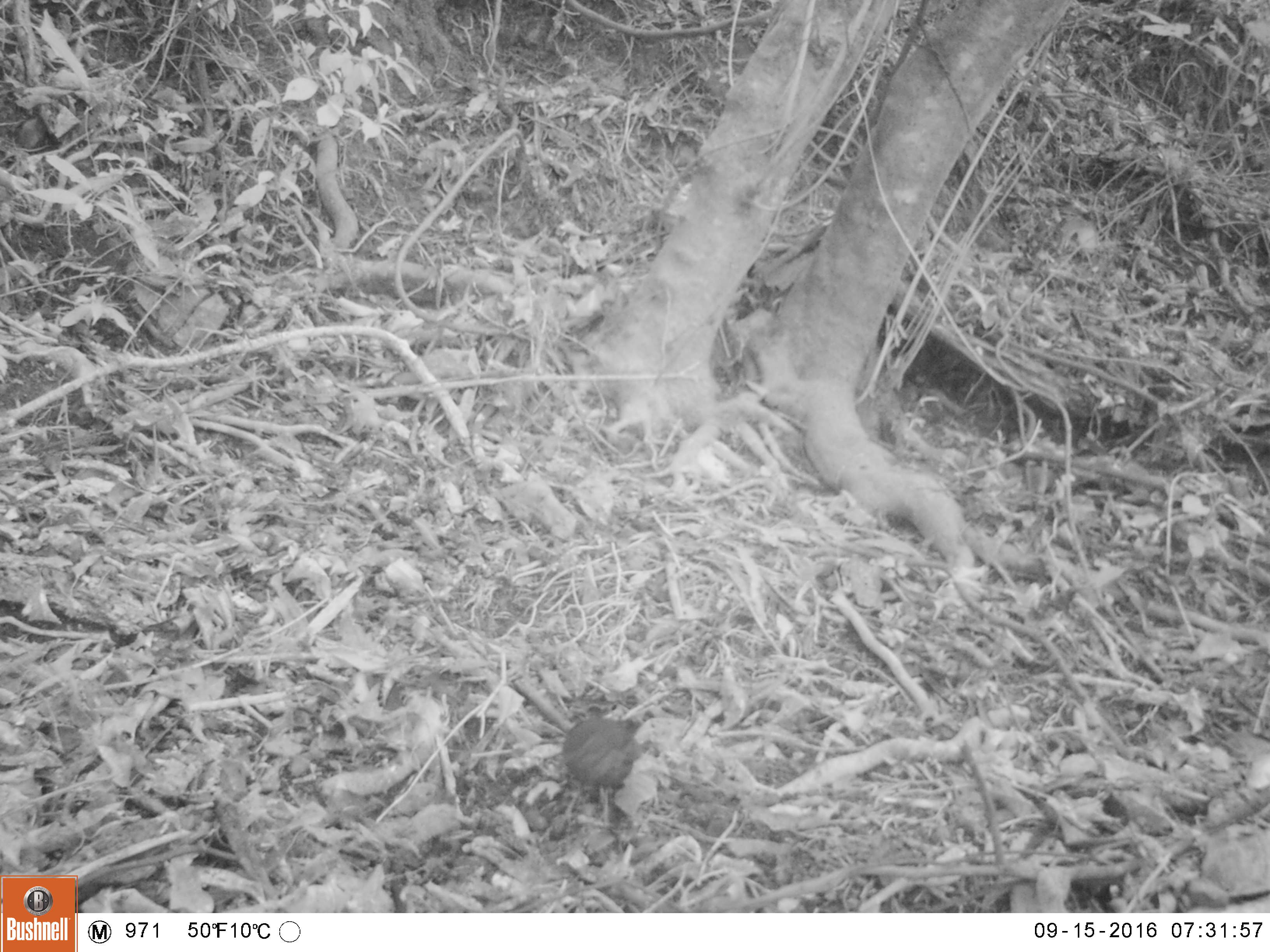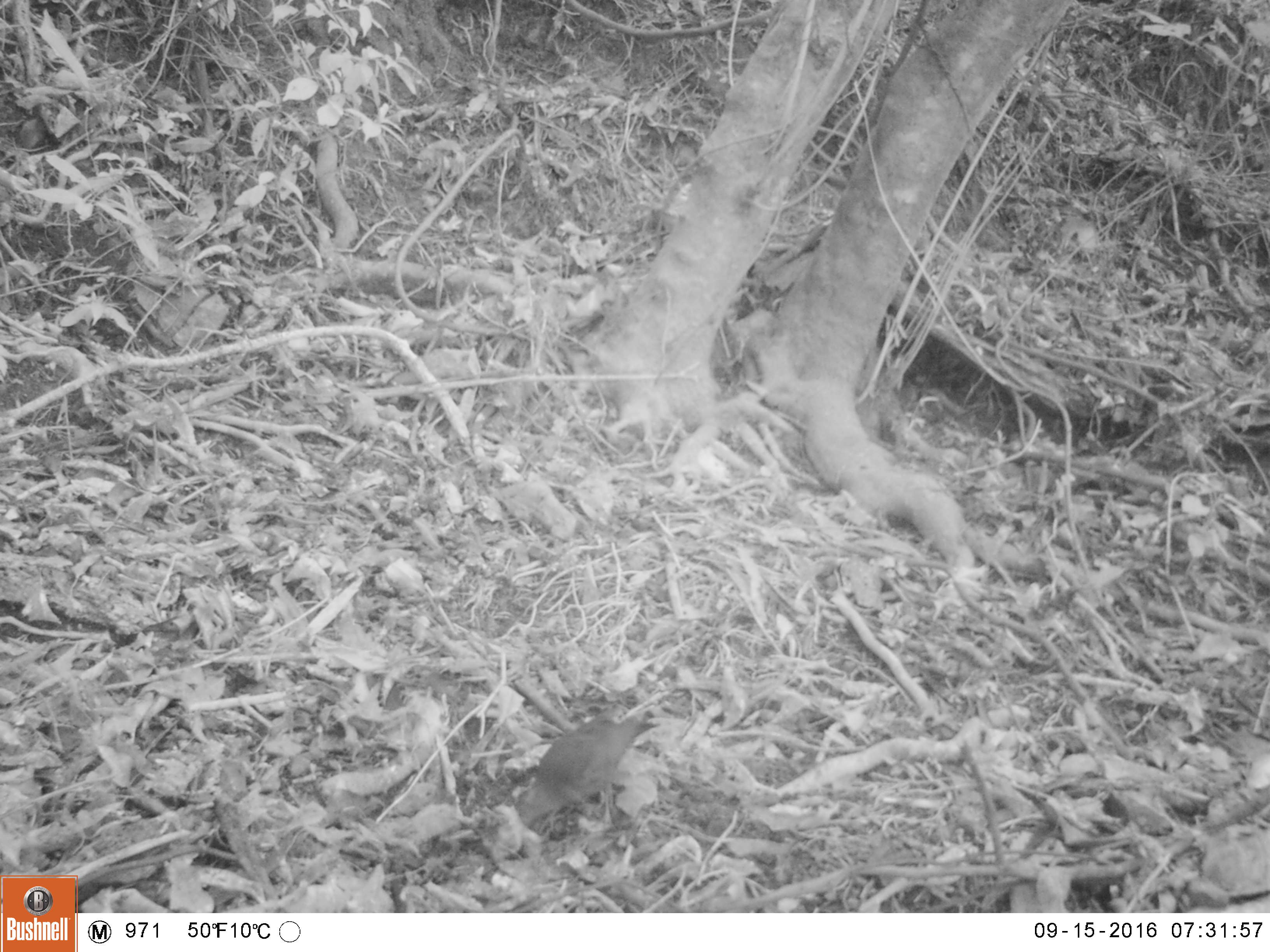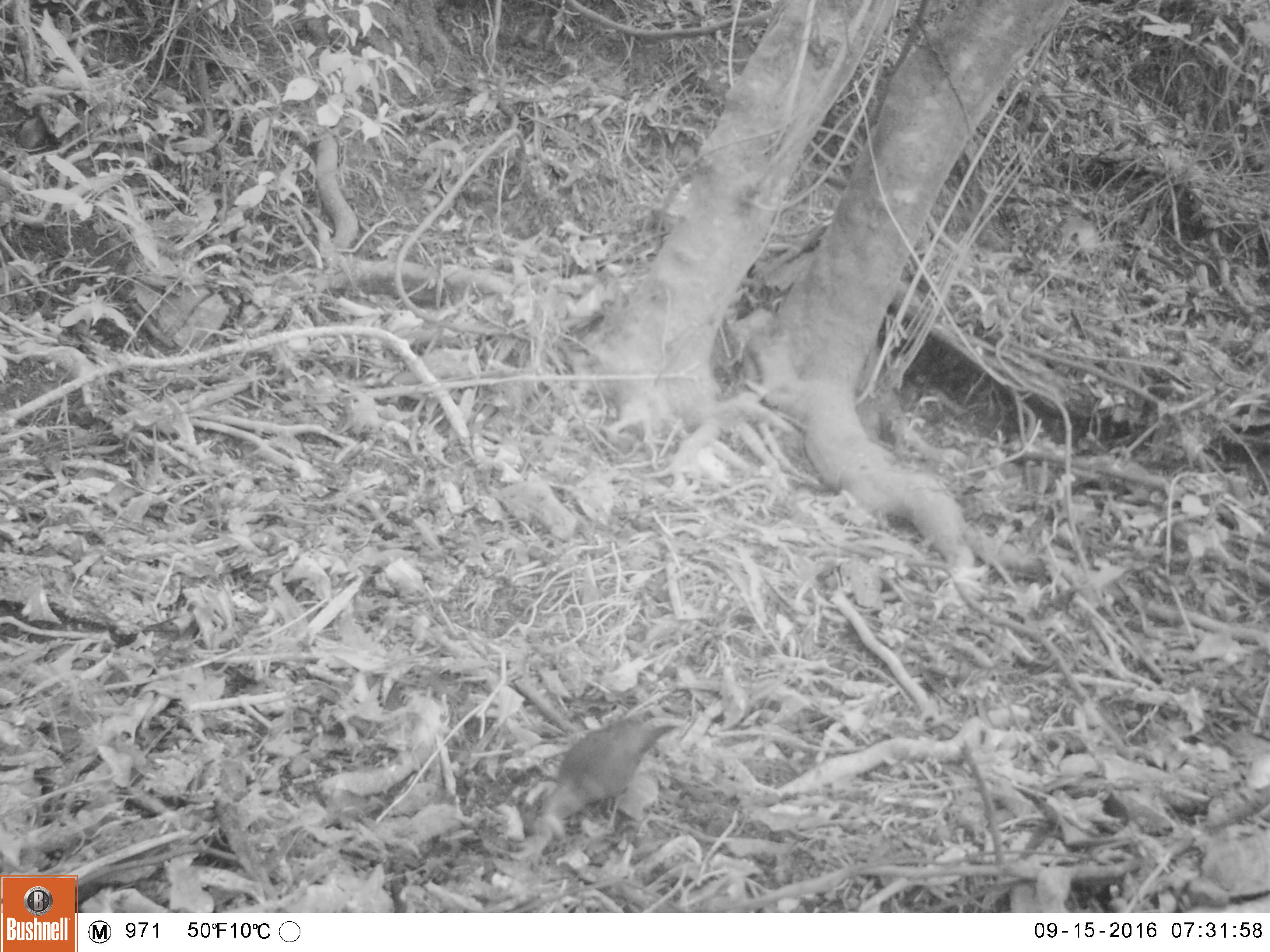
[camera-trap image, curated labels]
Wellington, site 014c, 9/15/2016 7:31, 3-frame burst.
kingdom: Animalia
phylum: Chordata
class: Aves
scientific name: Aves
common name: bird